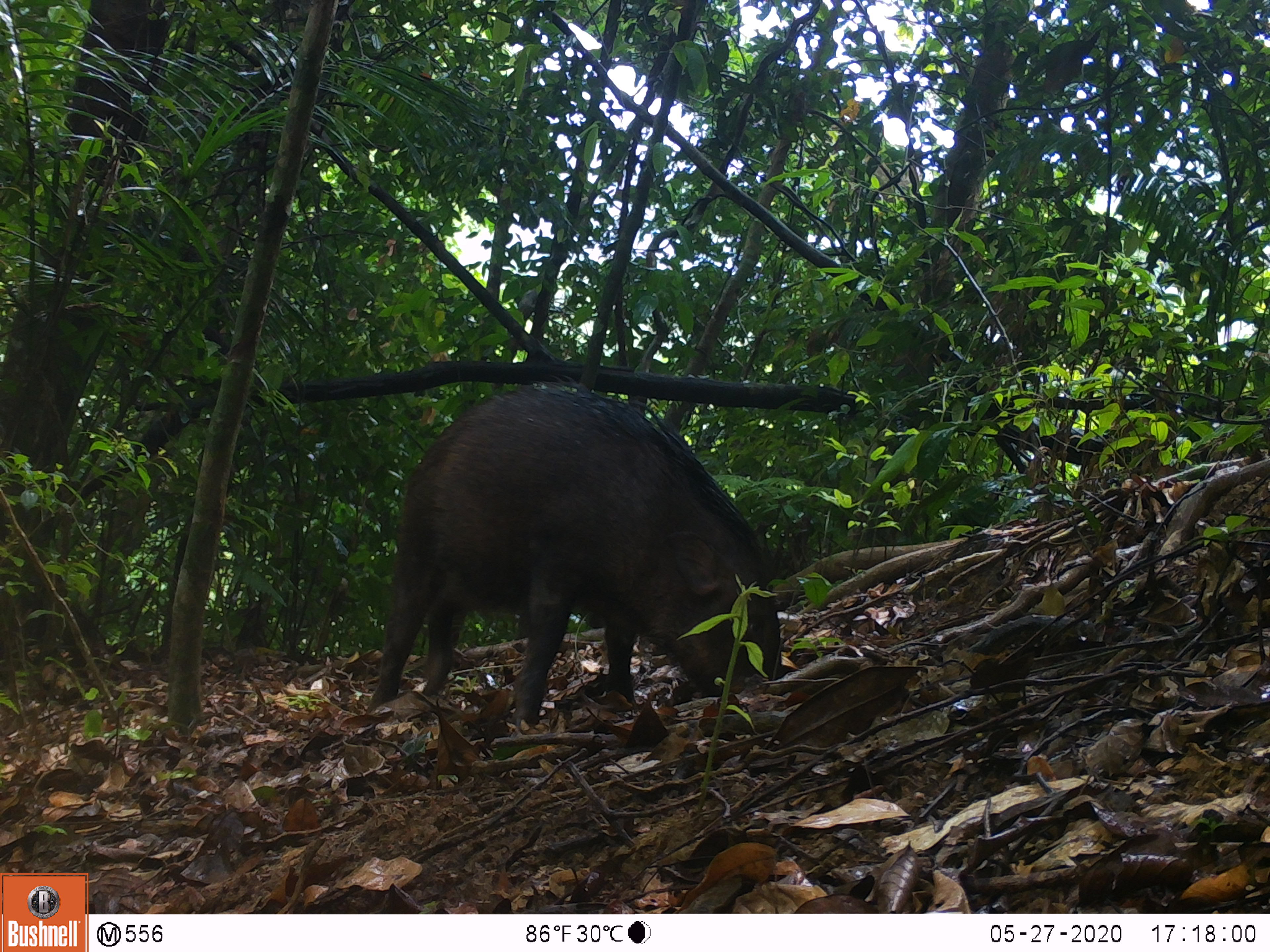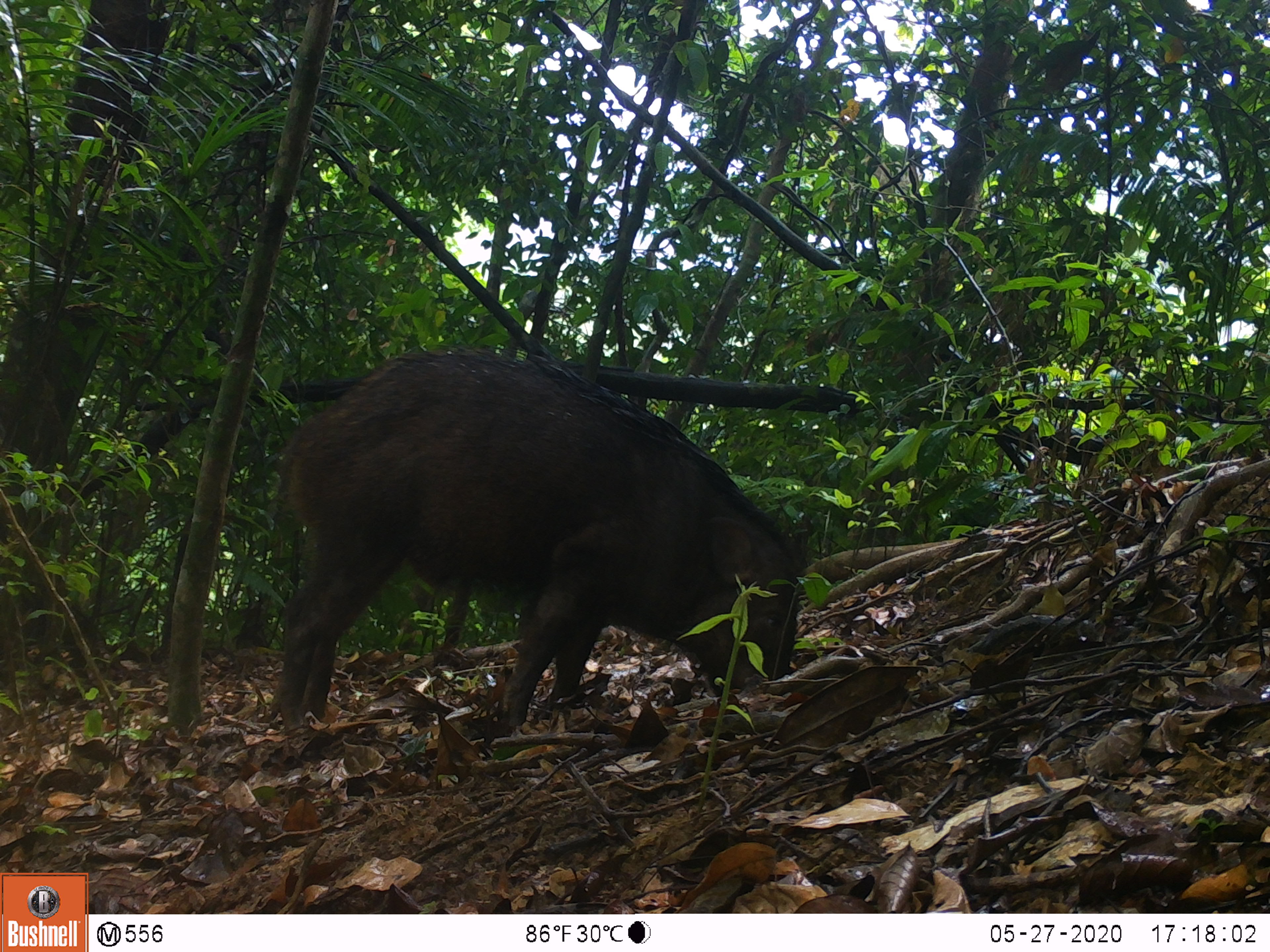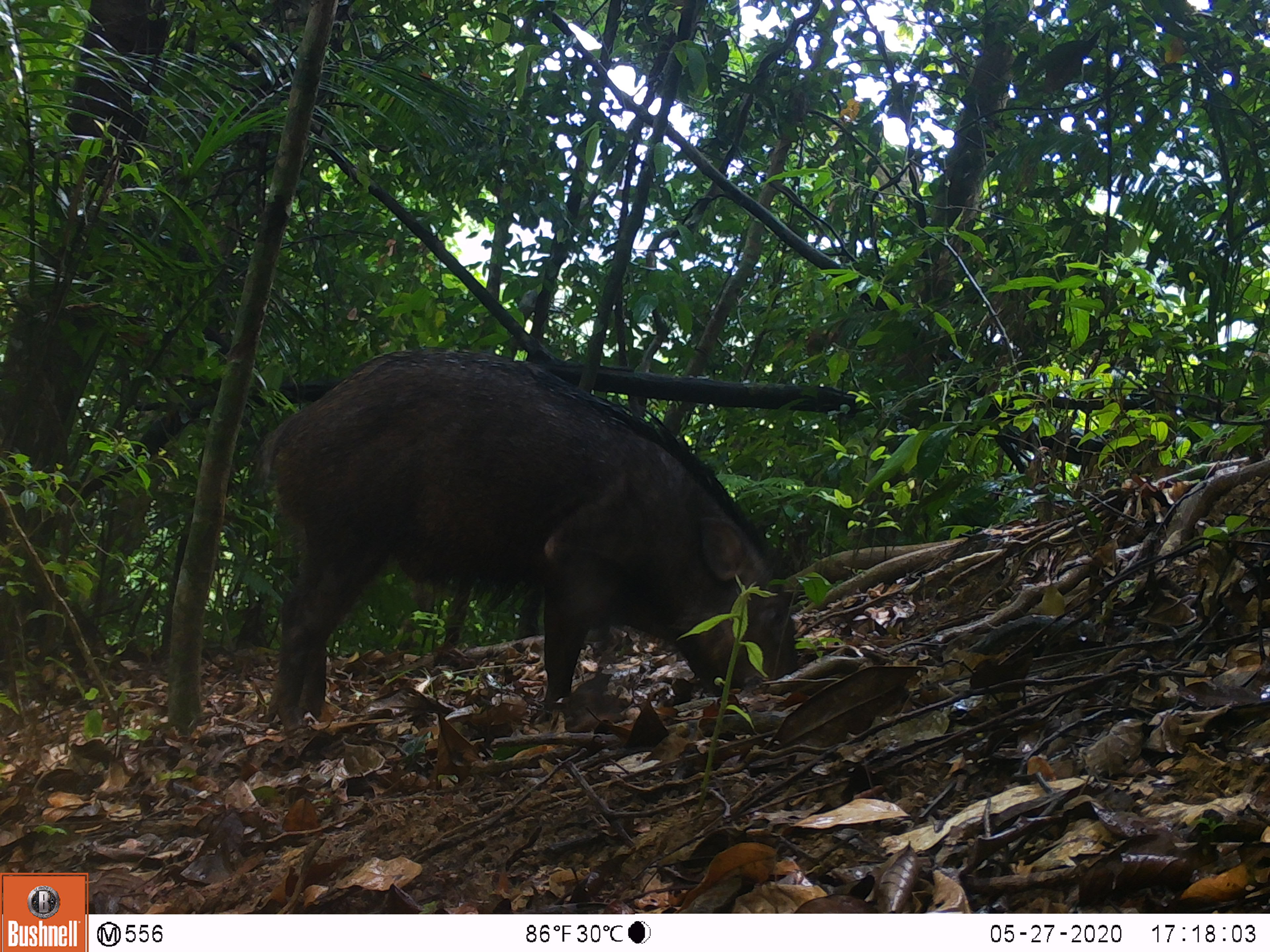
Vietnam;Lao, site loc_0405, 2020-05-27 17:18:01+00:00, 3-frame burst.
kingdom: Animalia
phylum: Chordata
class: Mammalia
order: Artiodactyla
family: Suidae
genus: Sus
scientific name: Sus scrofa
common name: eurasian wild pig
Eurasian wild pig (Sus scrofa). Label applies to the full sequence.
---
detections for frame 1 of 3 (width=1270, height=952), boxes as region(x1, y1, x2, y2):
eurasian wild pig: region(365, 374, 782, 736)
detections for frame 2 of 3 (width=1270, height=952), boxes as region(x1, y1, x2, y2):
eurasian wild pig: region(268, 339, 812, 738)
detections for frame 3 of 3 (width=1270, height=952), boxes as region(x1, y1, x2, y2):
eurasian wild pig: region(257, 345, 800, 733)